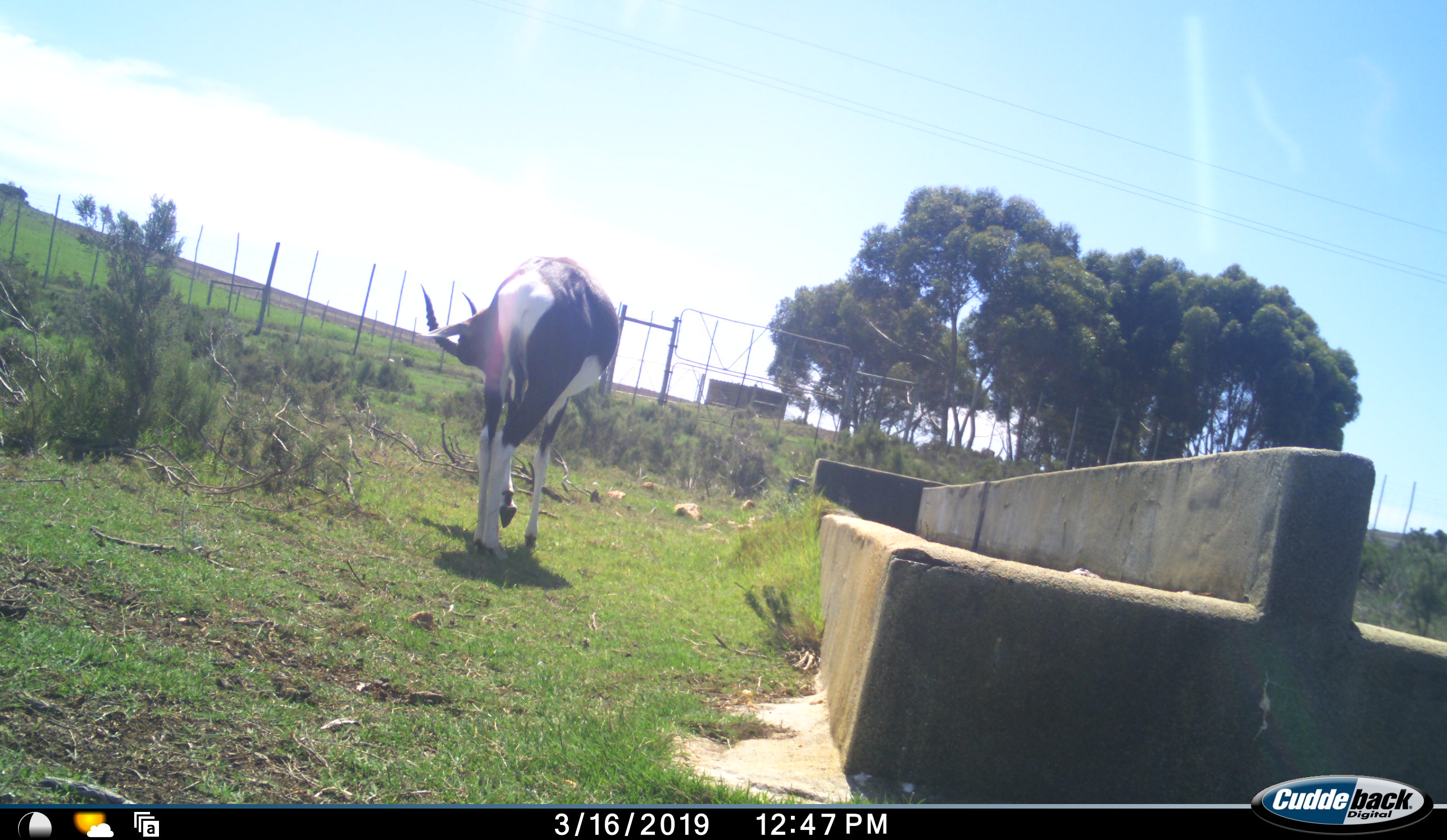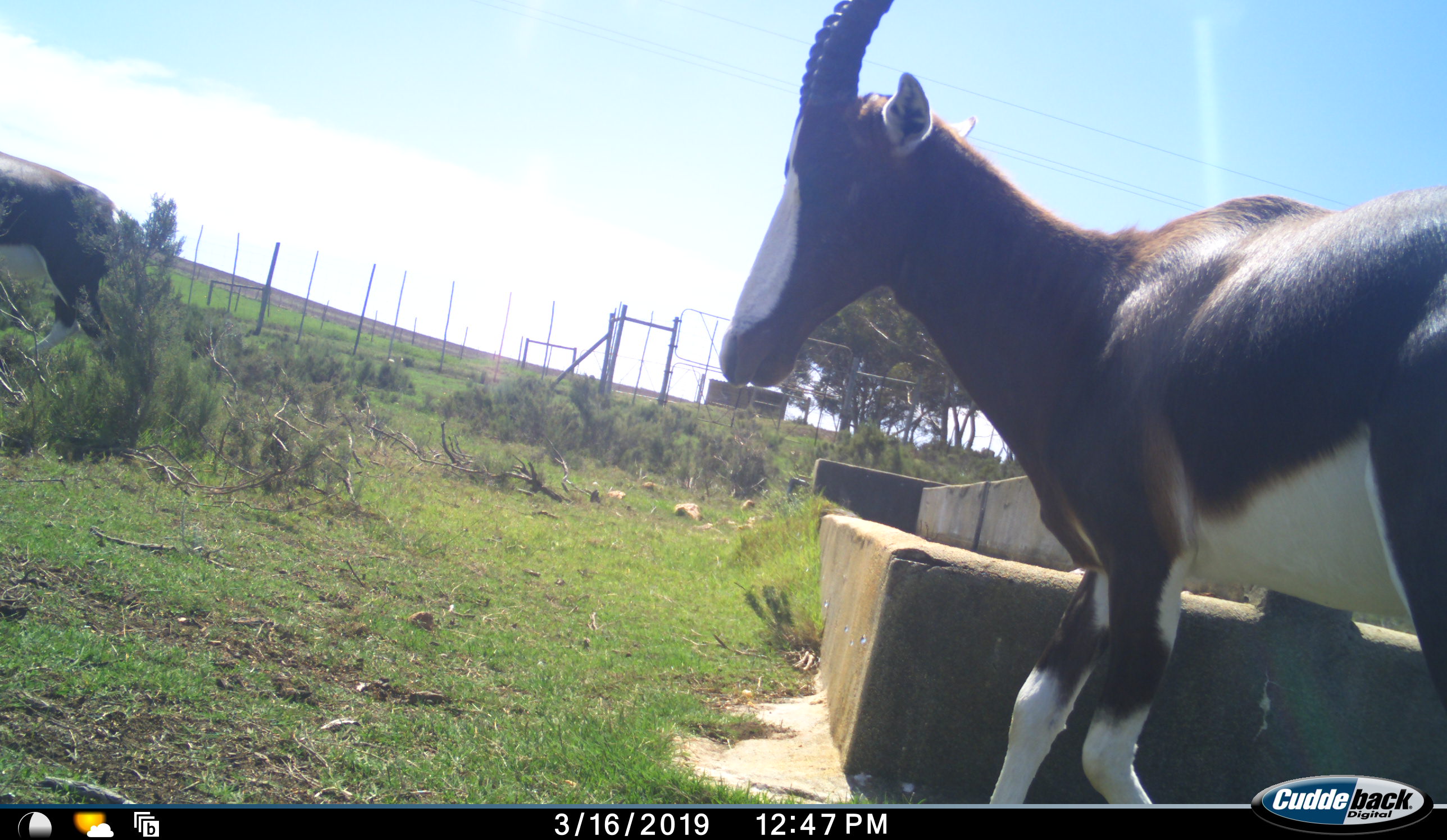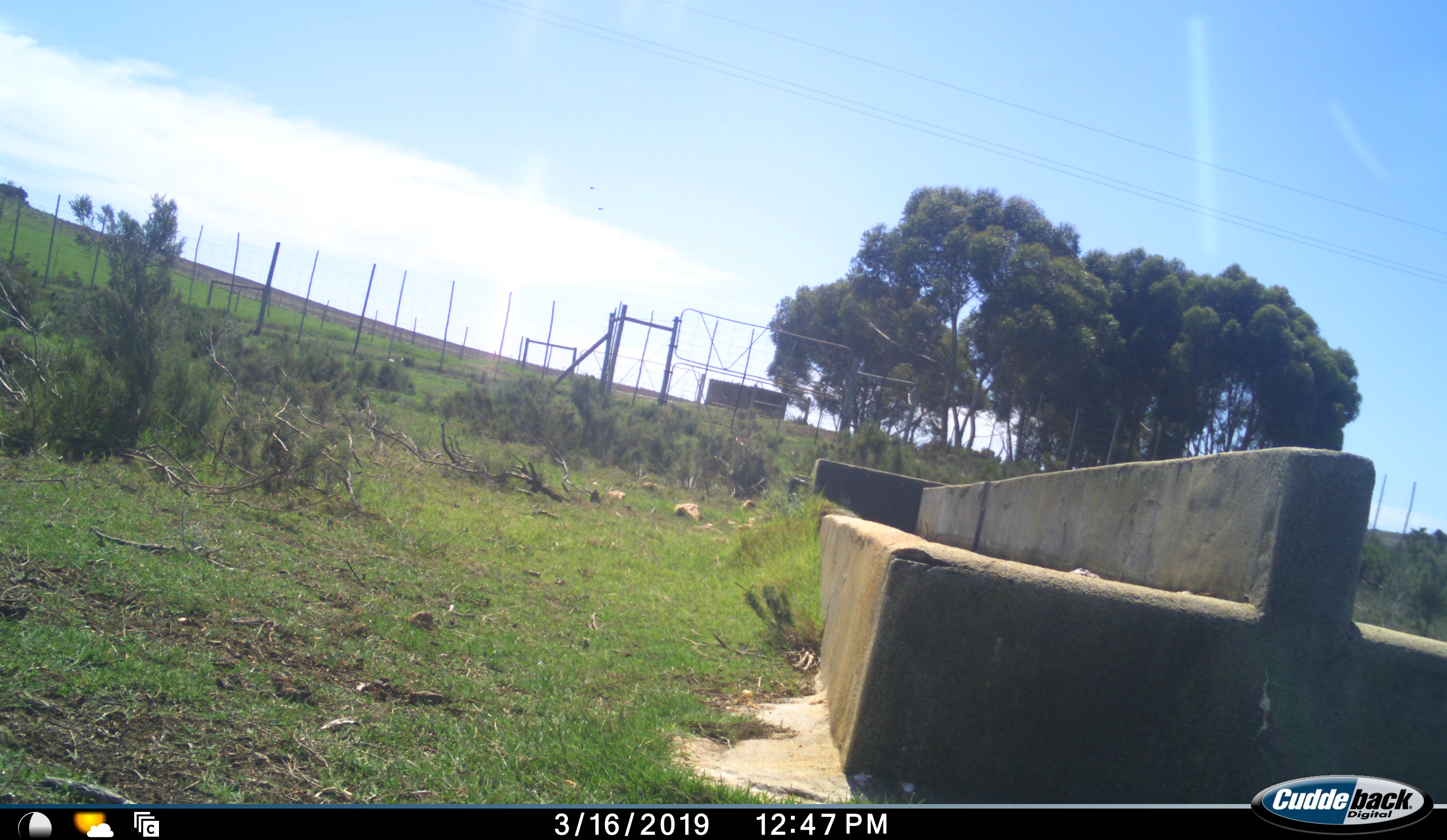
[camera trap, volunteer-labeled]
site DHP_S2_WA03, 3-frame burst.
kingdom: Animalia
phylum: Chordata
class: Mammalia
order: Artiodactyla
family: Bovidae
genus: Damaliscus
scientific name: Damaliscus pygargus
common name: bontebok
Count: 2.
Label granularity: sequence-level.